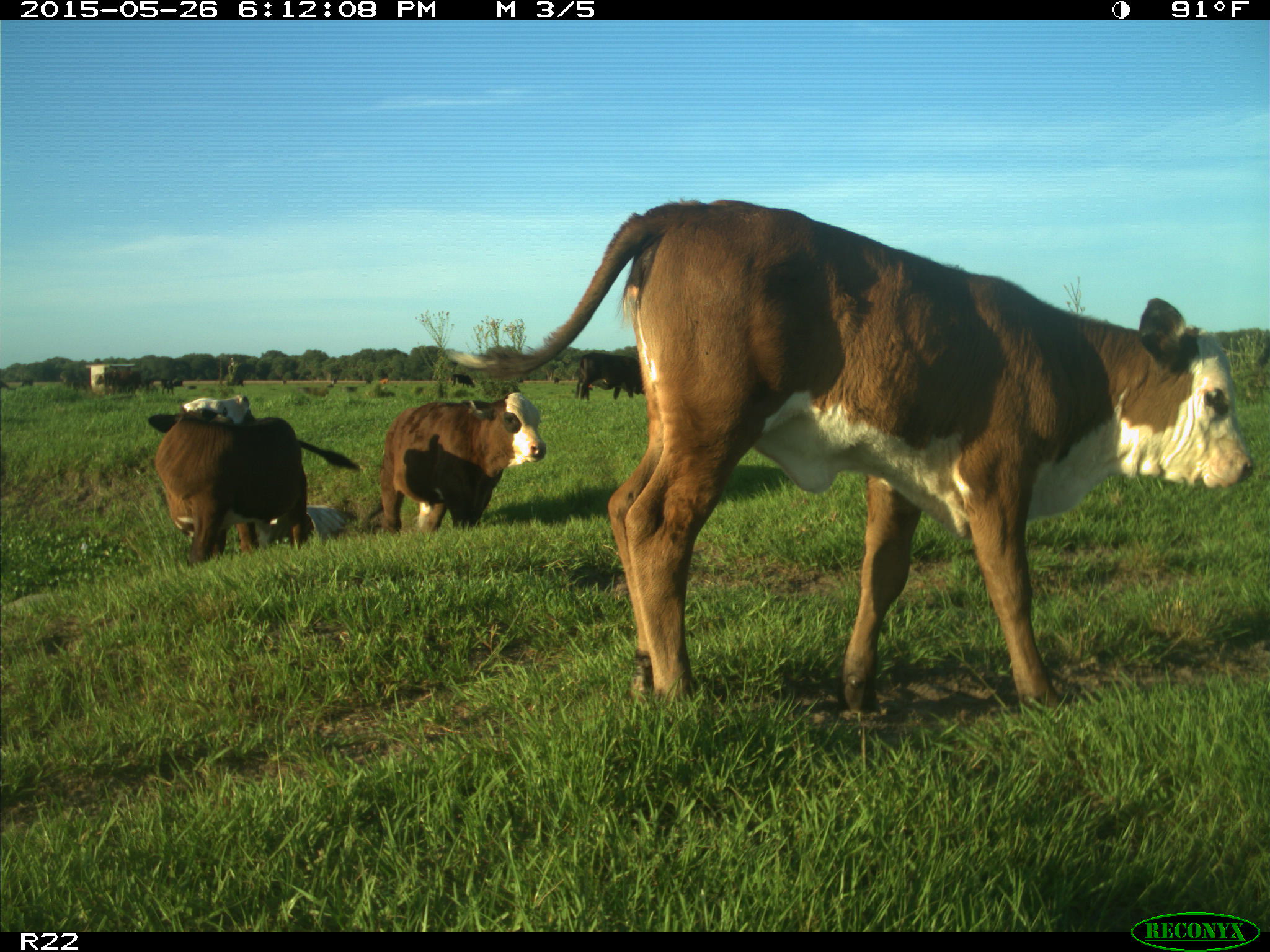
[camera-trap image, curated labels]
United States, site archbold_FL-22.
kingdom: Animalia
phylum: Chordata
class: Mammalia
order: Artiodactyla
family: Bovidae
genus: Bos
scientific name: Bos taurus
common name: domestic cow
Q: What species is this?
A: Bos taurus (domestic cow).